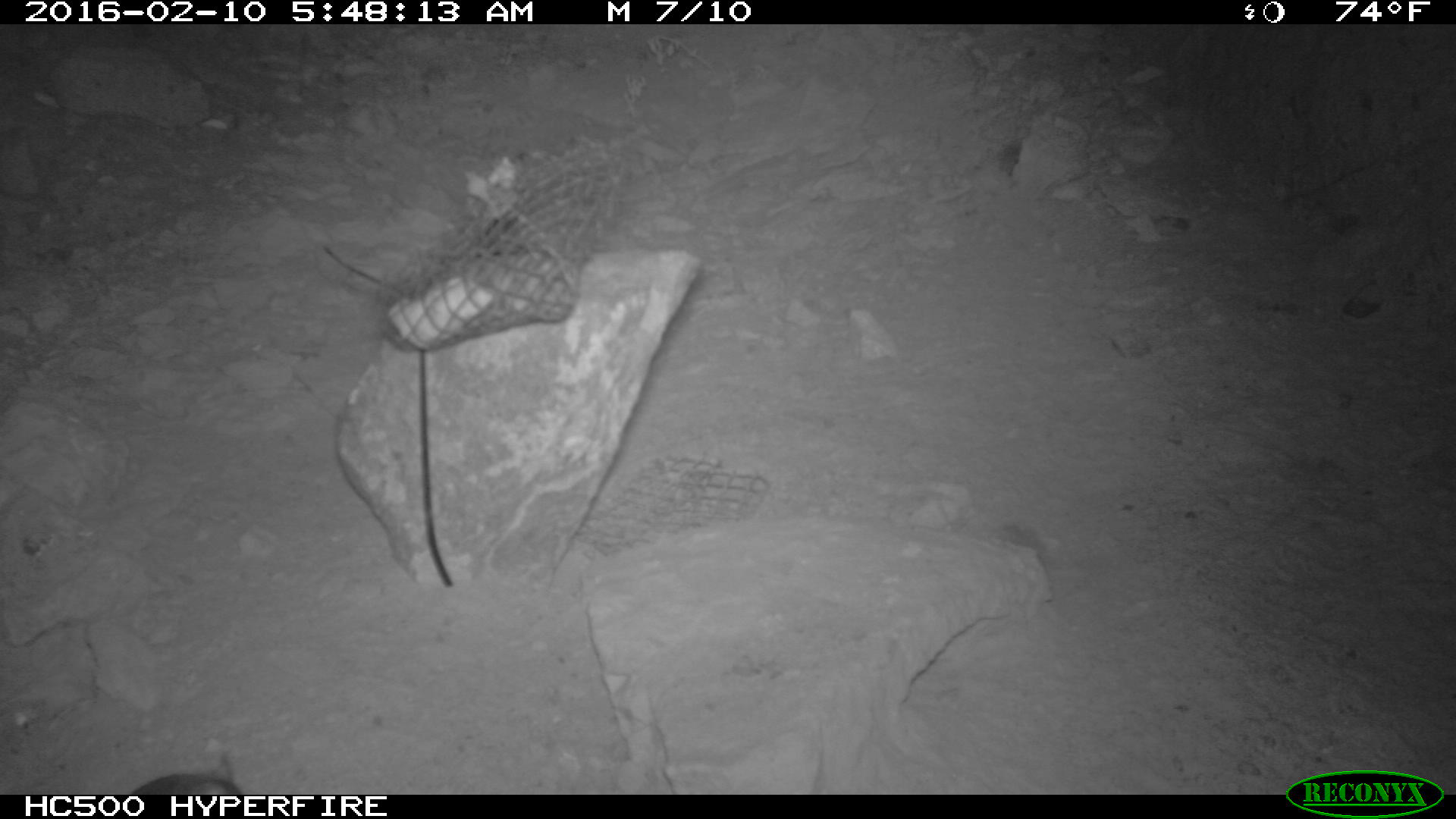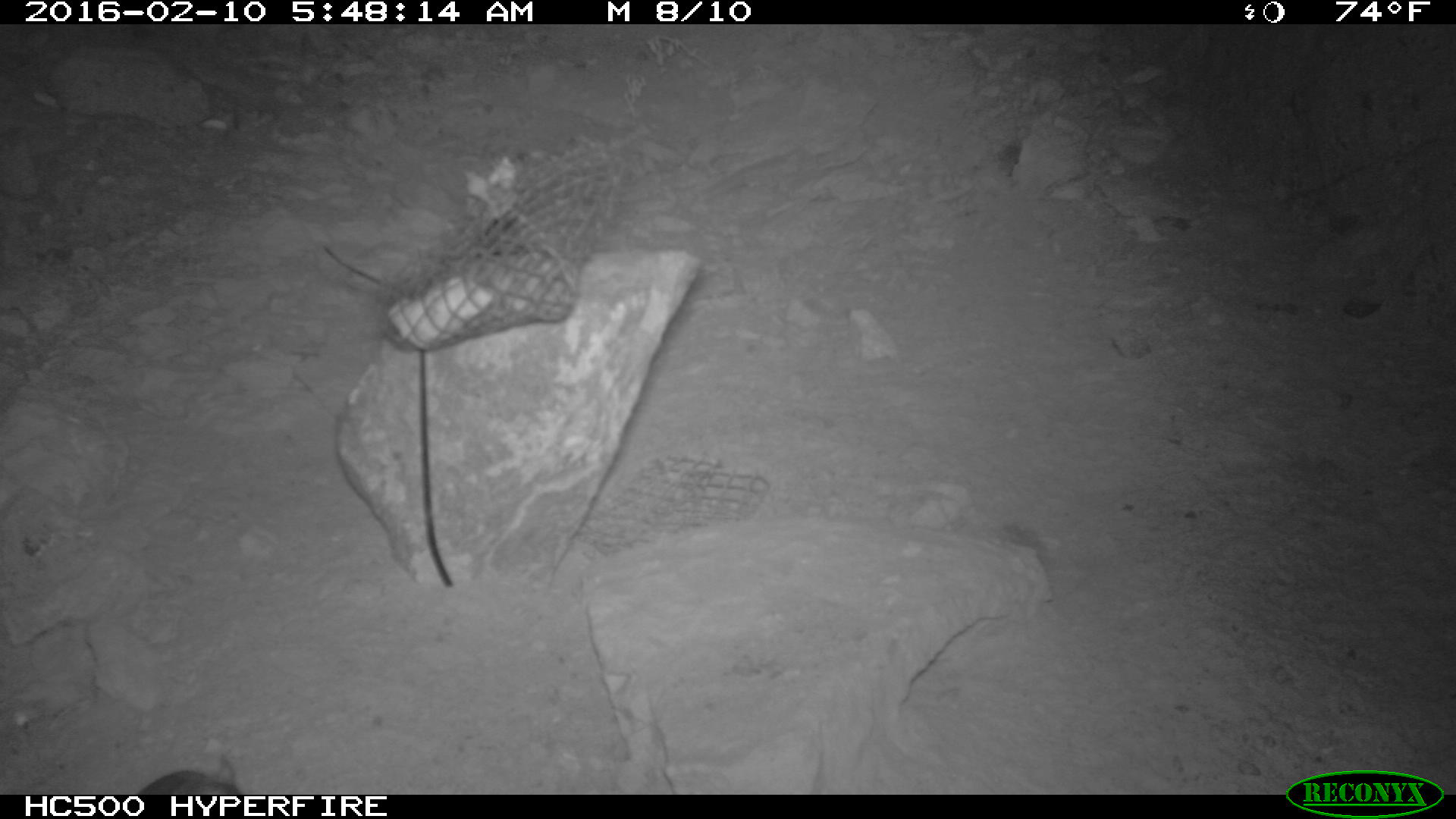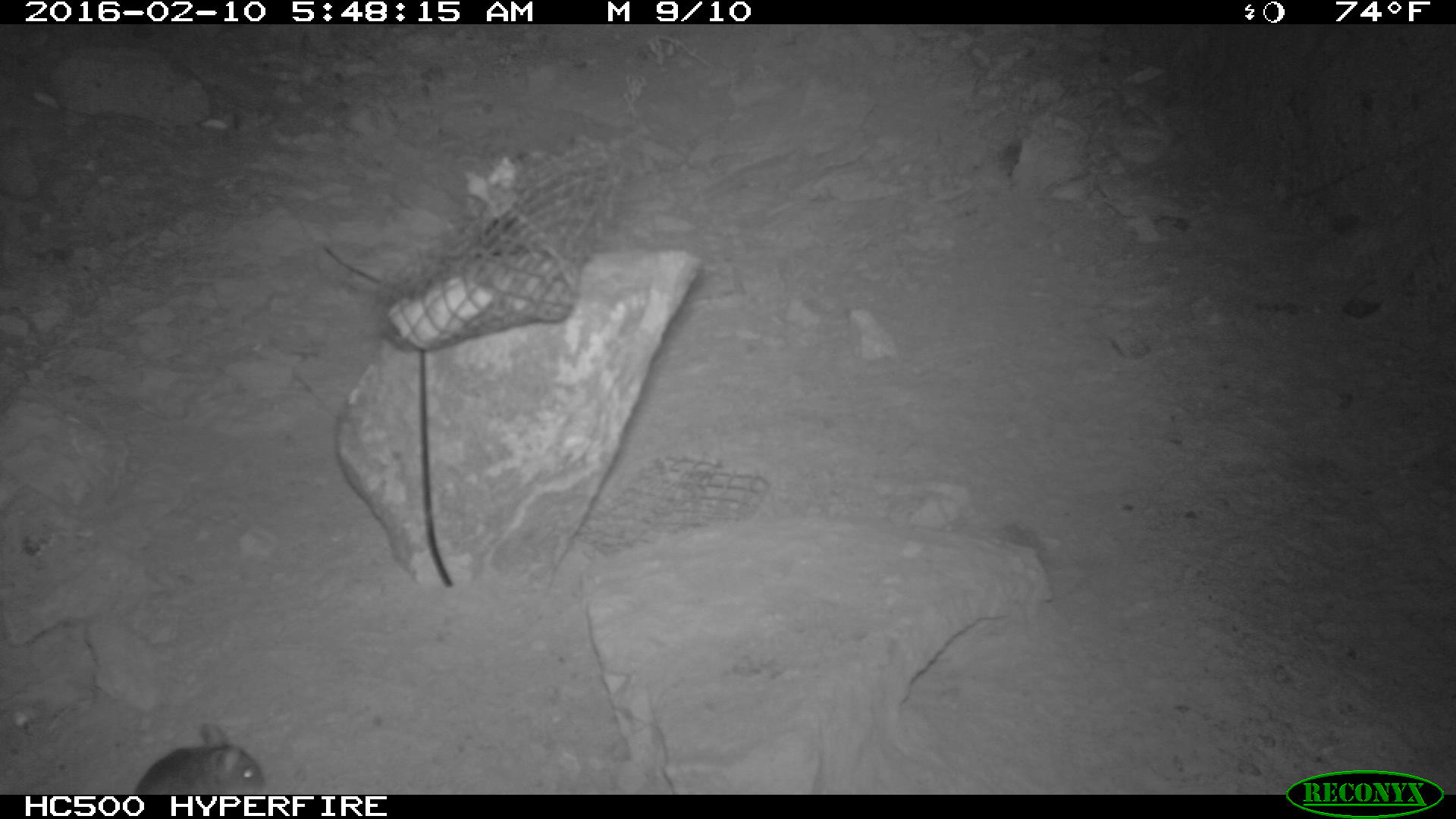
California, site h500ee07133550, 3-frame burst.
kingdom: Animalia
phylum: Chordata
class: Mammalia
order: Rodentia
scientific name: Rodentia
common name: rodent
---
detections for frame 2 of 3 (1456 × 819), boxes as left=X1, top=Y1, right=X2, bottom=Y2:
rodent: left=134, top=754, right=240, bottom=795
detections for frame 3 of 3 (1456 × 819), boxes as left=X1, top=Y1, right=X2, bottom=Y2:
rodent: left=135, top=723, right=264, bottom=794